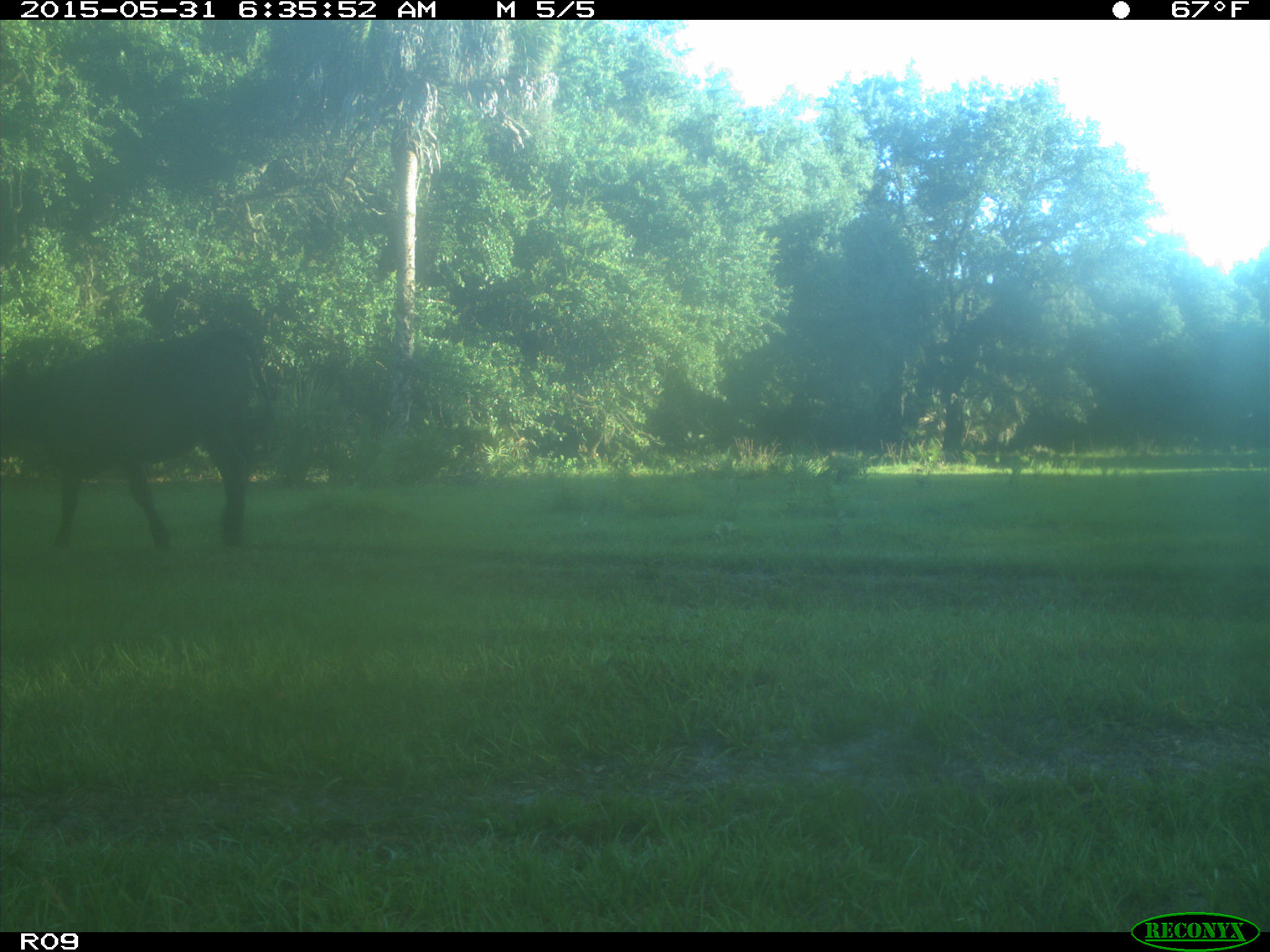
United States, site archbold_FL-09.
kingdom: Animalia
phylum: Chordata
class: Mammalia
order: Artiodactyla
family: Bovidae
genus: Bos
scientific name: Bos taurus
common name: domestic cow